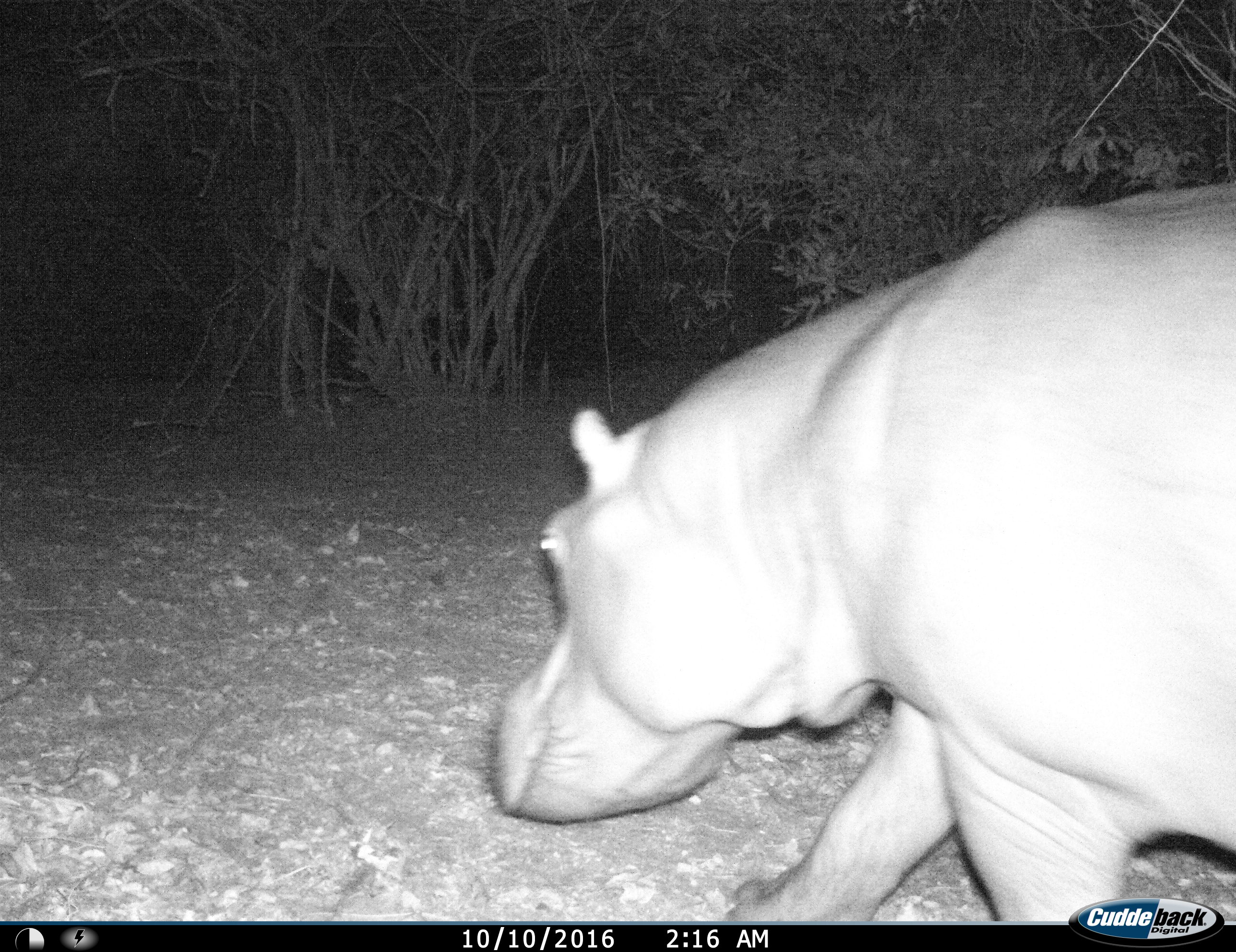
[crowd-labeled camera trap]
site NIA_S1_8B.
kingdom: Animalia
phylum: Chordata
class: Mammalia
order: Artiodactyla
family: Hippopotamidae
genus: Hippopotamus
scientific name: Hippopotamus amphibius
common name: hippopotamus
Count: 1.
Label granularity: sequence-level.